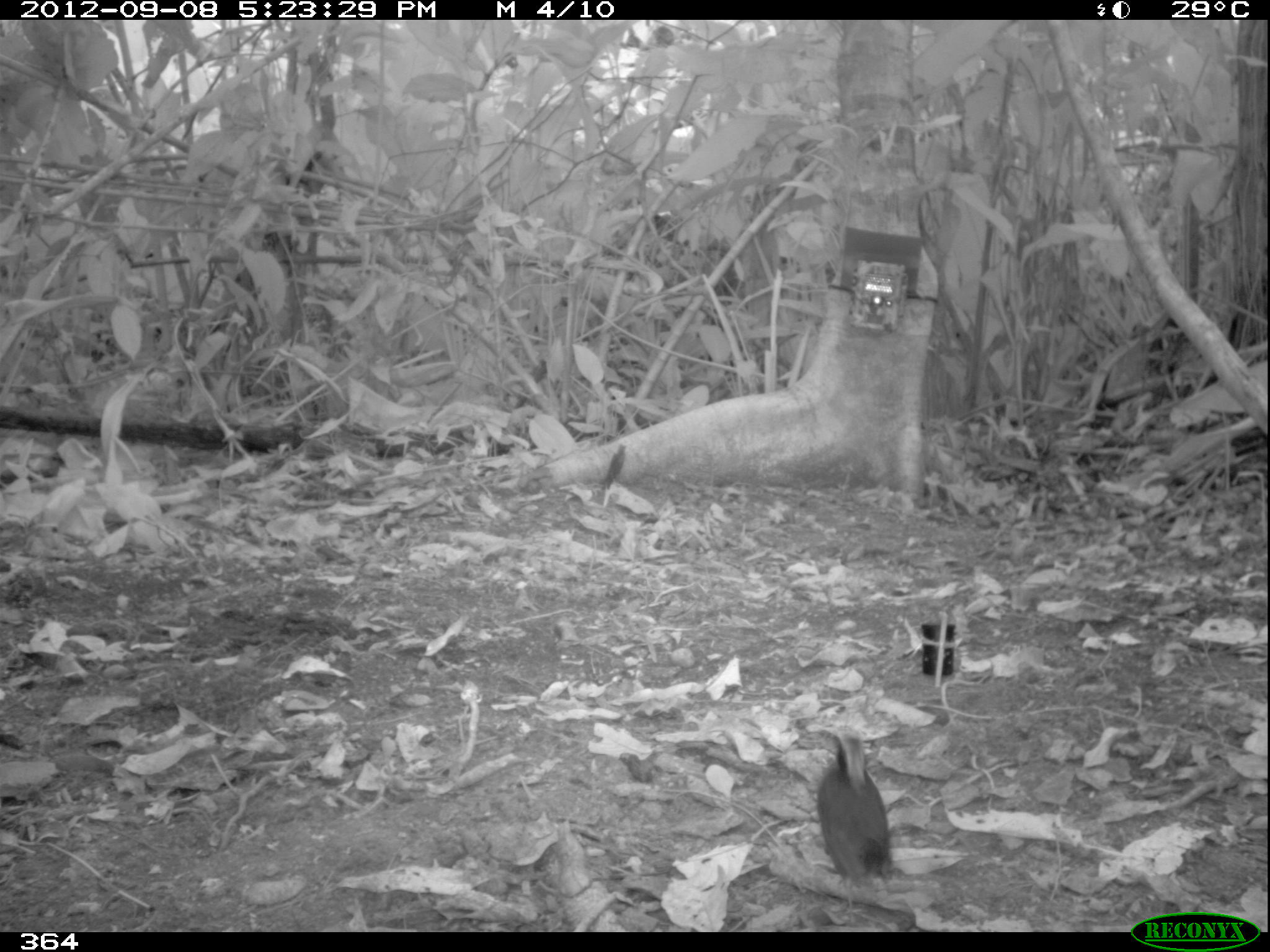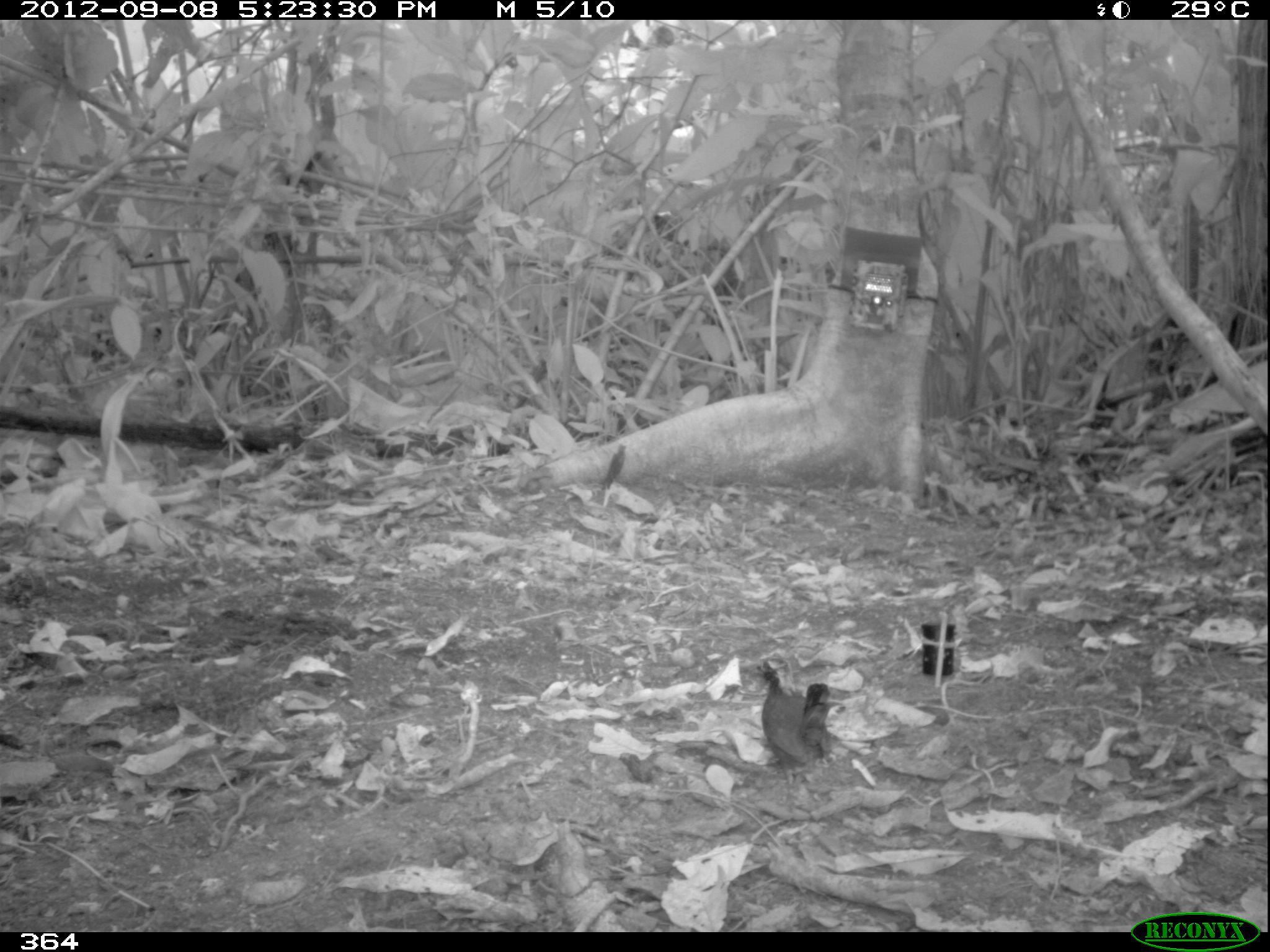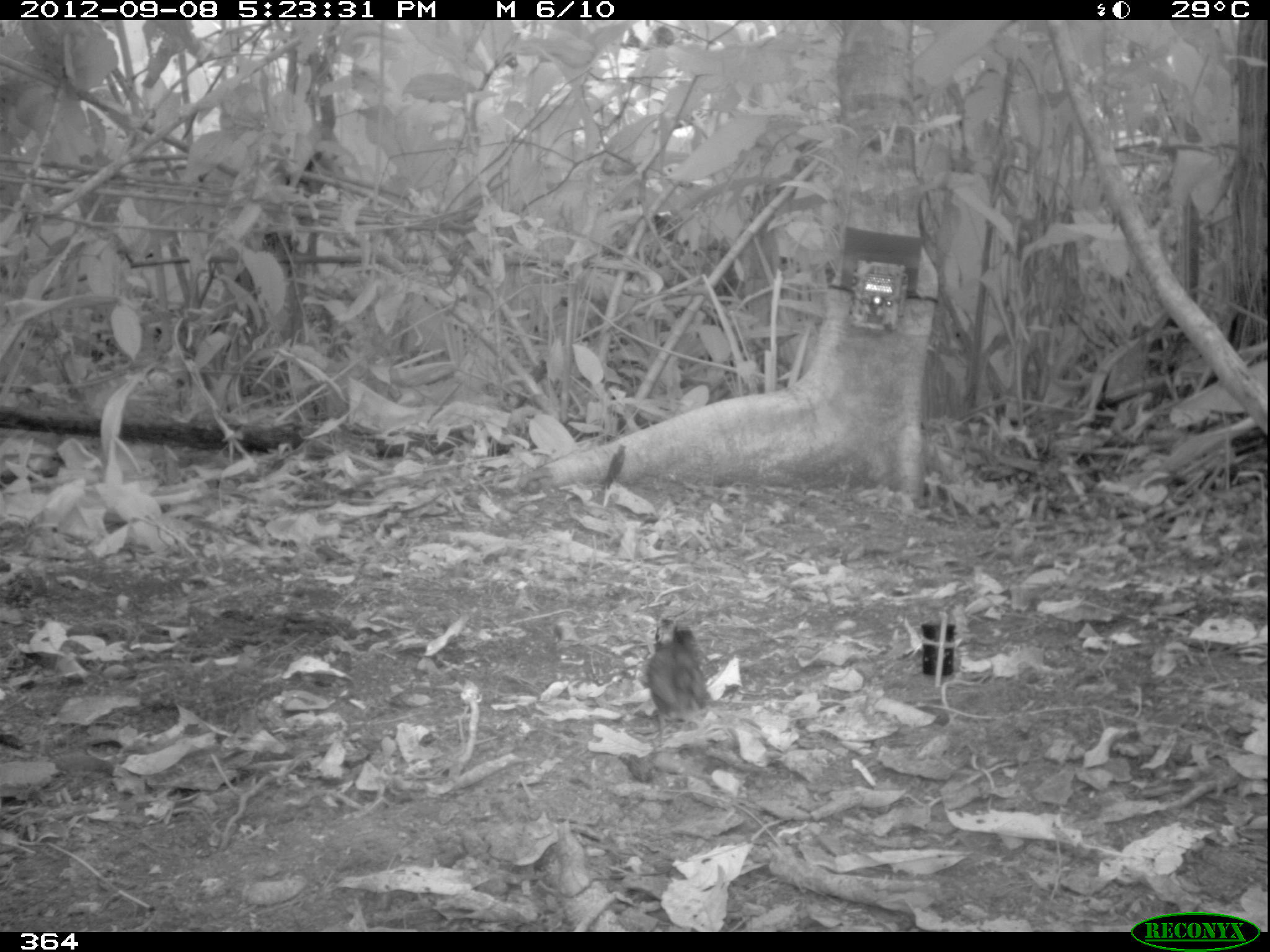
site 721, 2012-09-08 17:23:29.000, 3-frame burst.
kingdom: Animalia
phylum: Chordata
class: Aves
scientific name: Aves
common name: bird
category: unknown bird